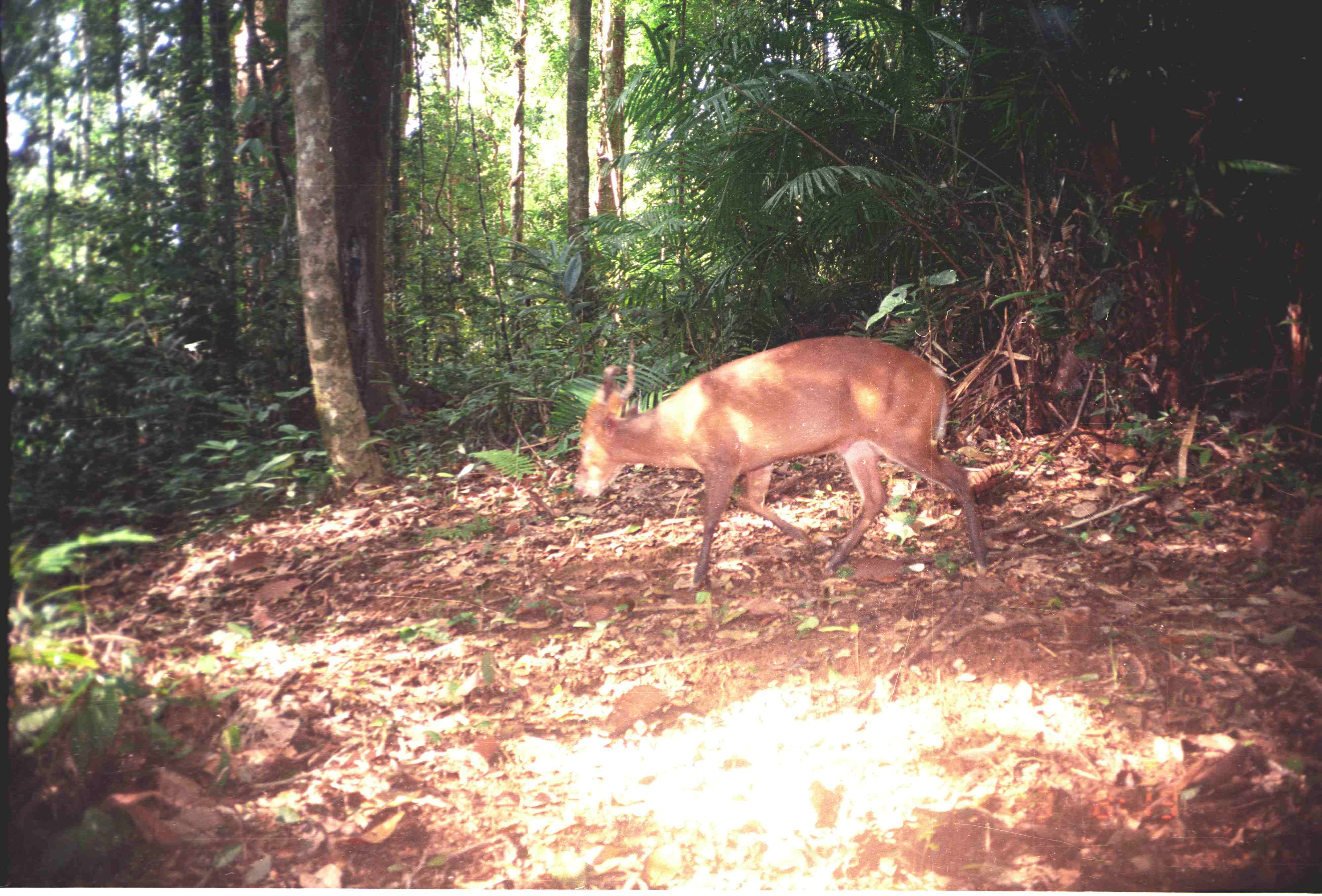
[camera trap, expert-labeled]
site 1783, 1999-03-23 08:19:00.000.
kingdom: Animalia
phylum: Chordata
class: Mammalia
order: Artiodactyla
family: Cervidae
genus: Muntiacus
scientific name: Muntiacus muntjak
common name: southern red muntjac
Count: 1.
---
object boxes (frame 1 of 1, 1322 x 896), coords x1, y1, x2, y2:
muntiacus muntjak: 573, 335, 987, 592